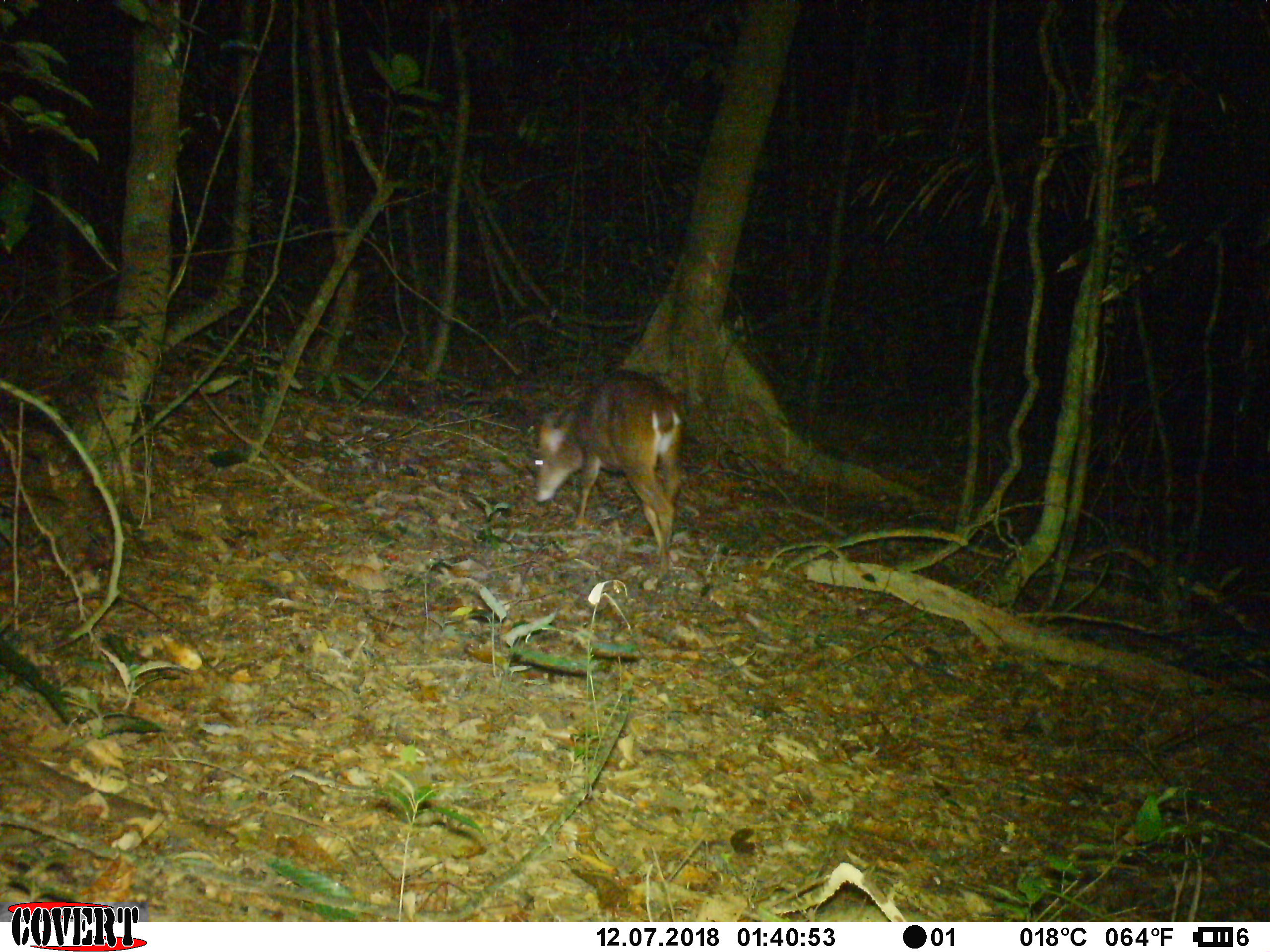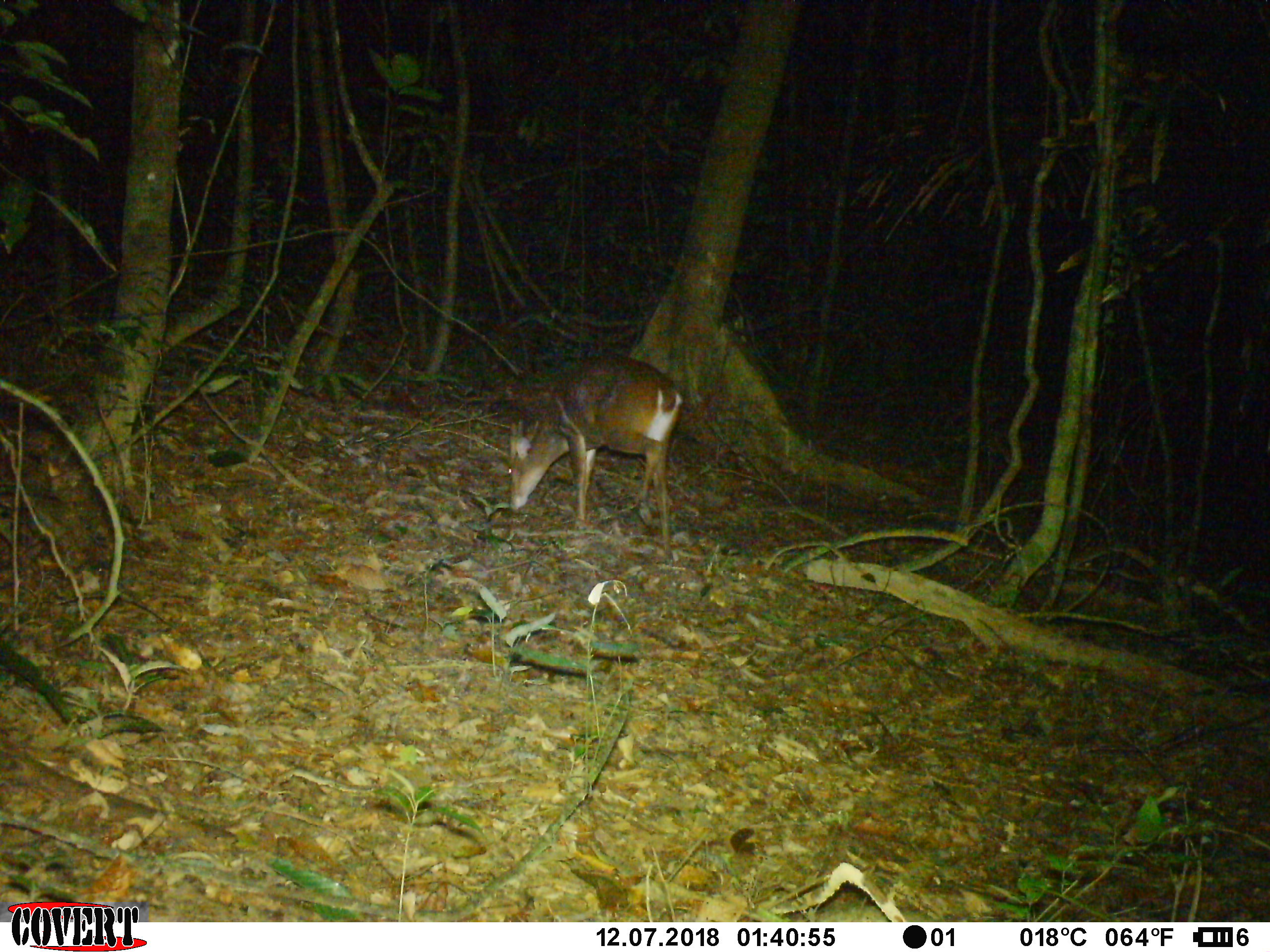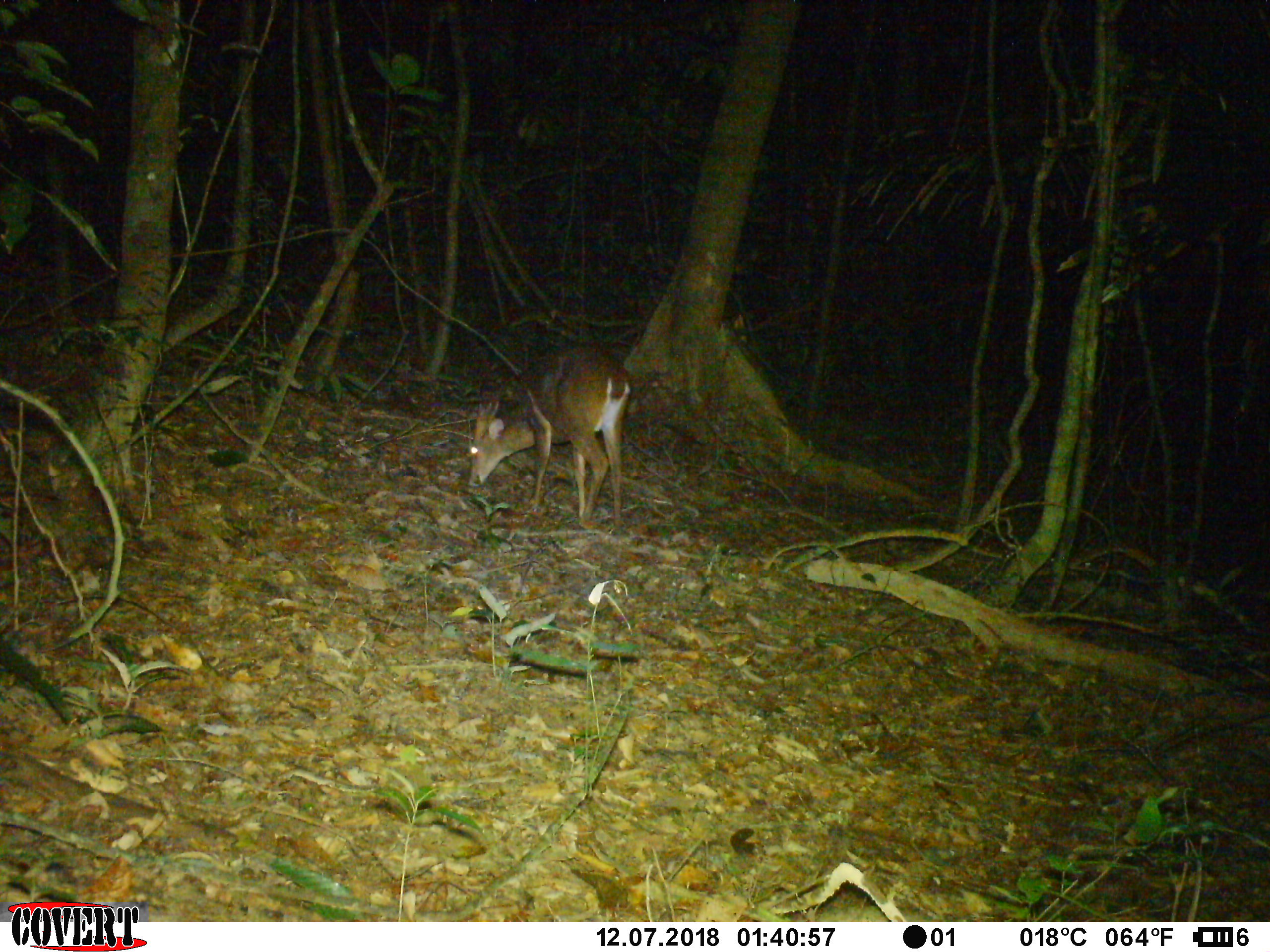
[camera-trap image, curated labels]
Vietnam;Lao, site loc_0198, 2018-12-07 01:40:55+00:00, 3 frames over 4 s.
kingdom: Animalia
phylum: Chordata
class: Mammalia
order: Artiodactyla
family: Cervidae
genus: Muntiacus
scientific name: Muntiacus vuquangensis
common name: large-antlered muntjac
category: large antlered muntjac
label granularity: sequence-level